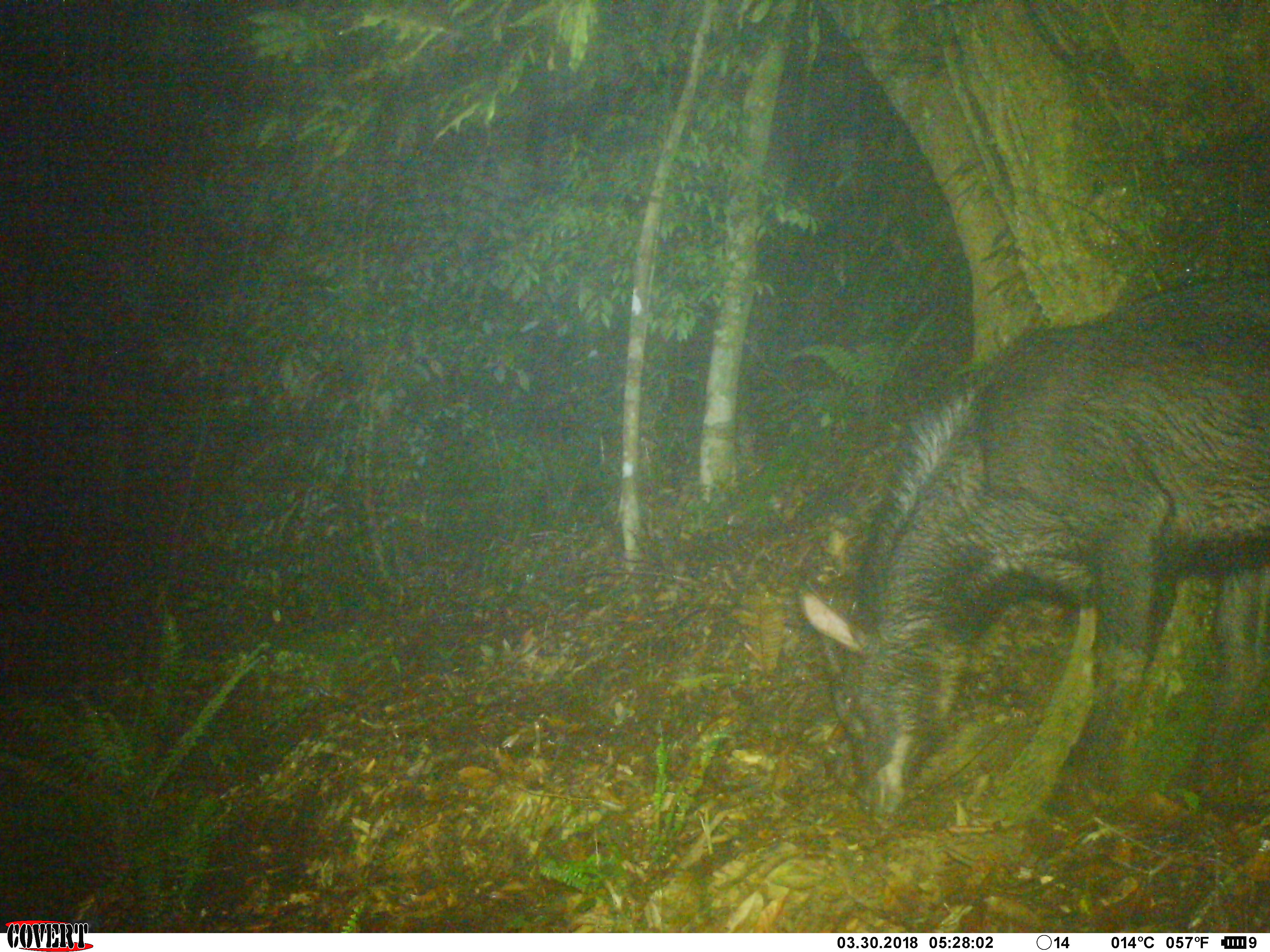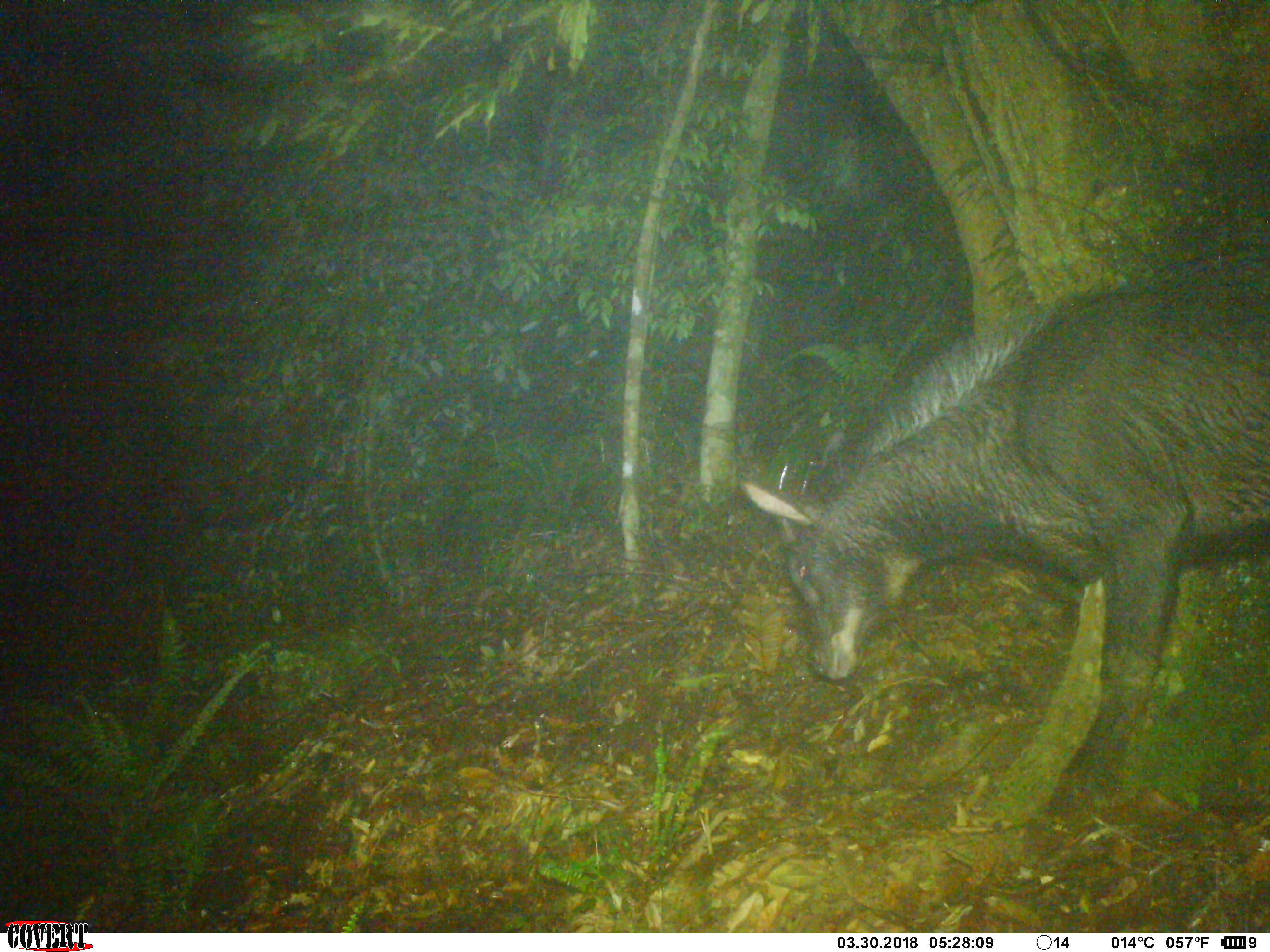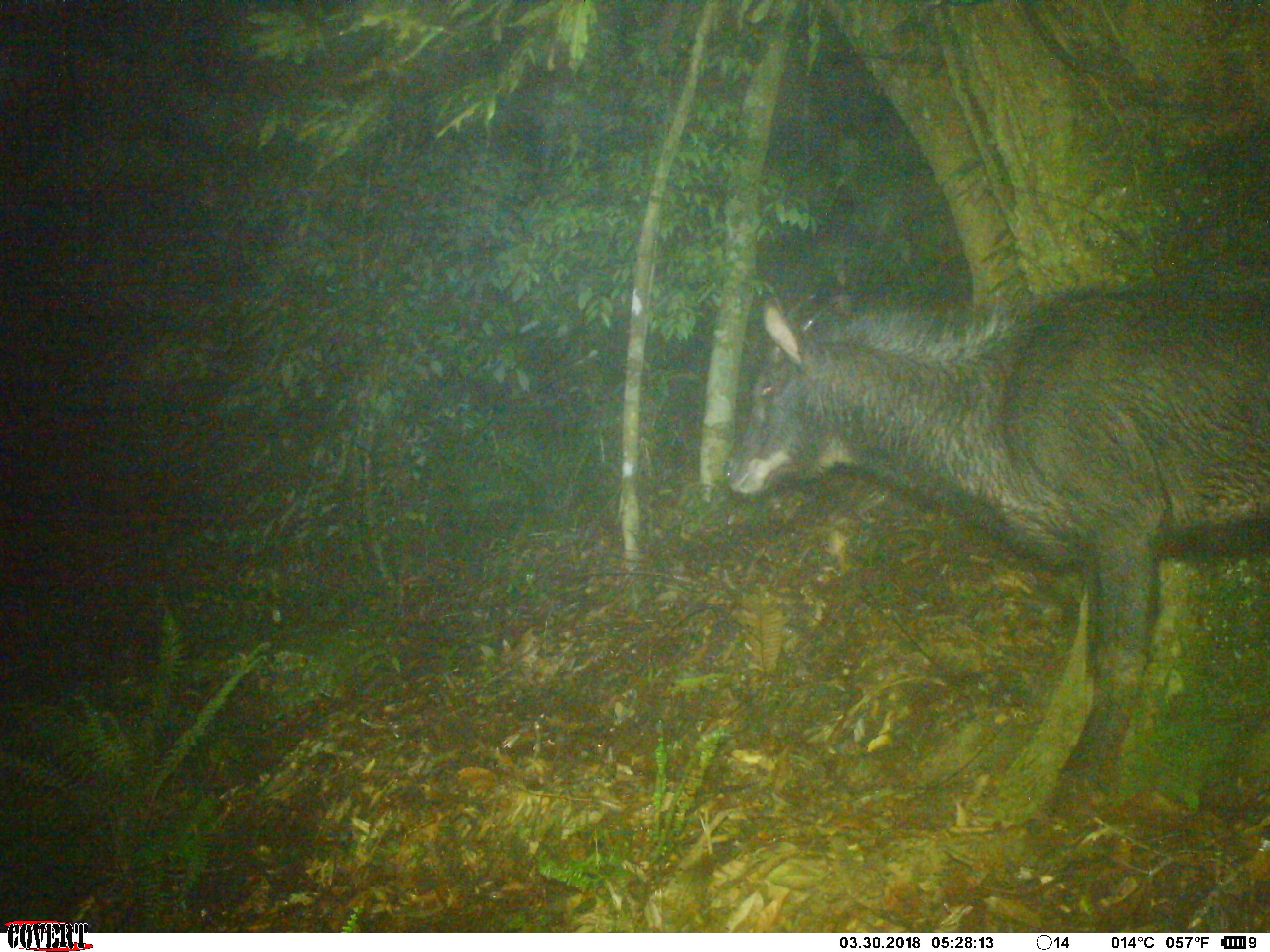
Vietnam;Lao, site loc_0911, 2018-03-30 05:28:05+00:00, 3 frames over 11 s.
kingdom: Animalia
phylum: Chordata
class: Mammalia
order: Artiodactyla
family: Bovidae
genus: Capricornis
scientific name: Capricornis sumatraensis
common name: chinese serow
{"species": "chinese serow (Capricornis sumatraensis)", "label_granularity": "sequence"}